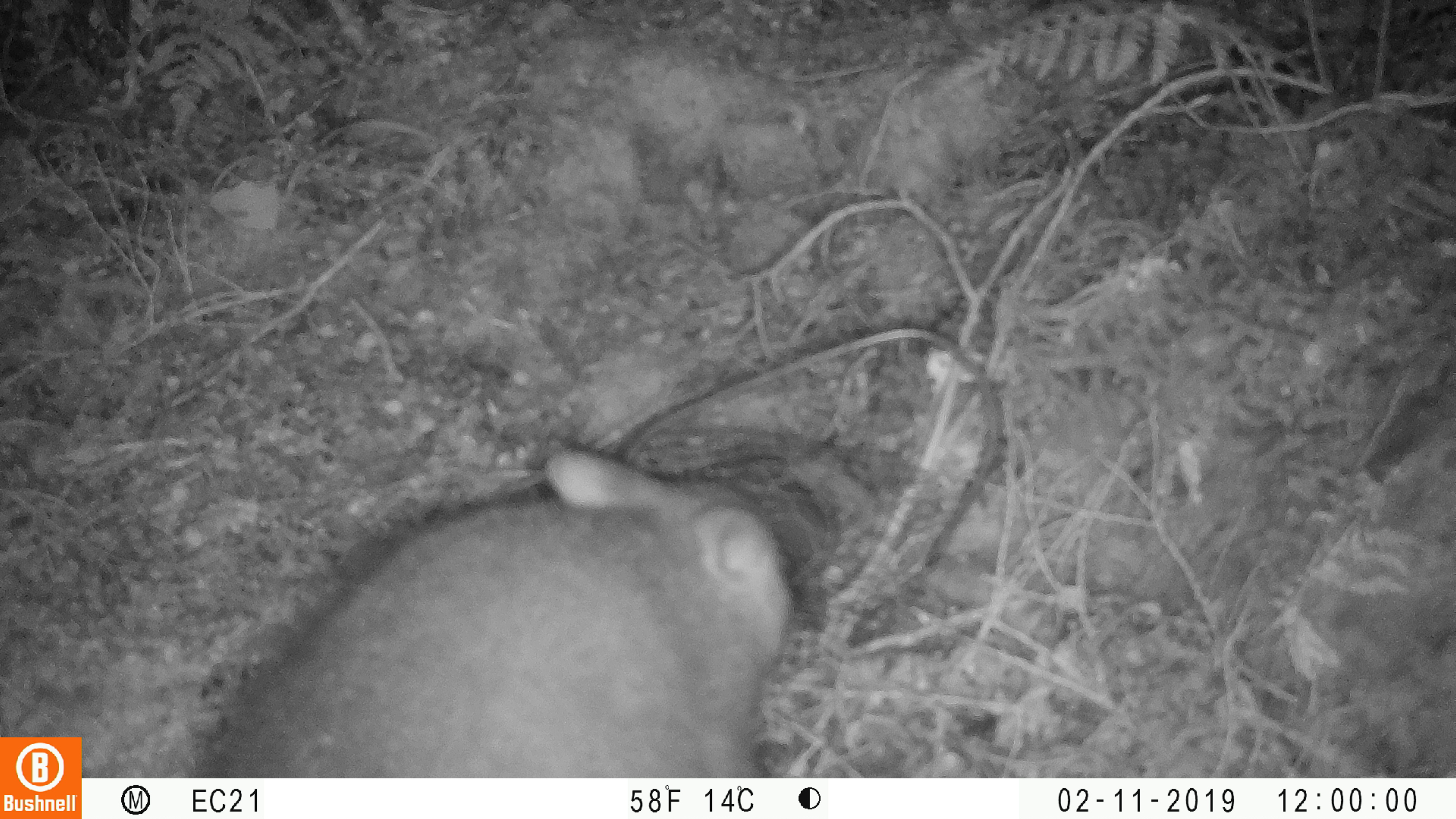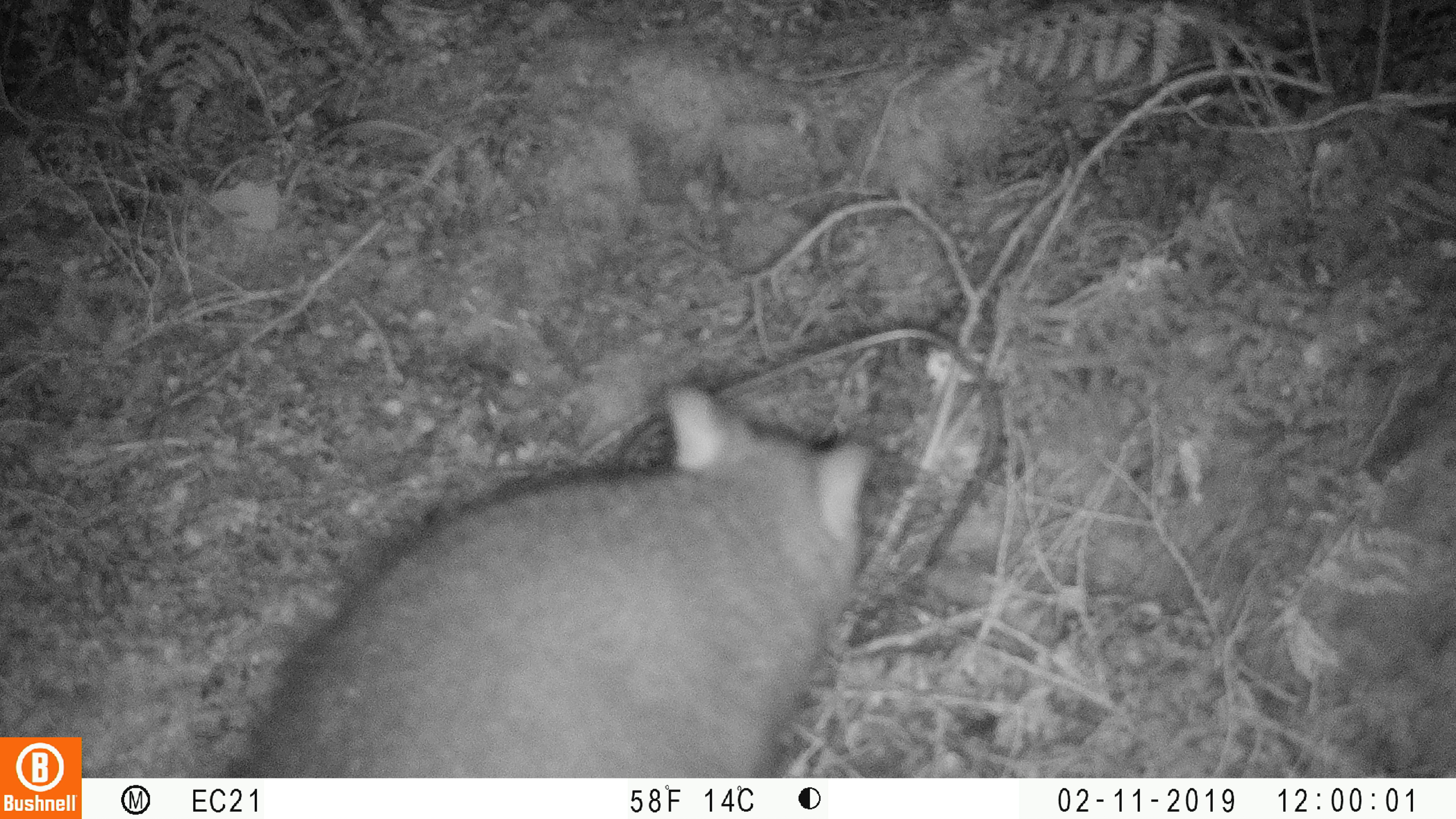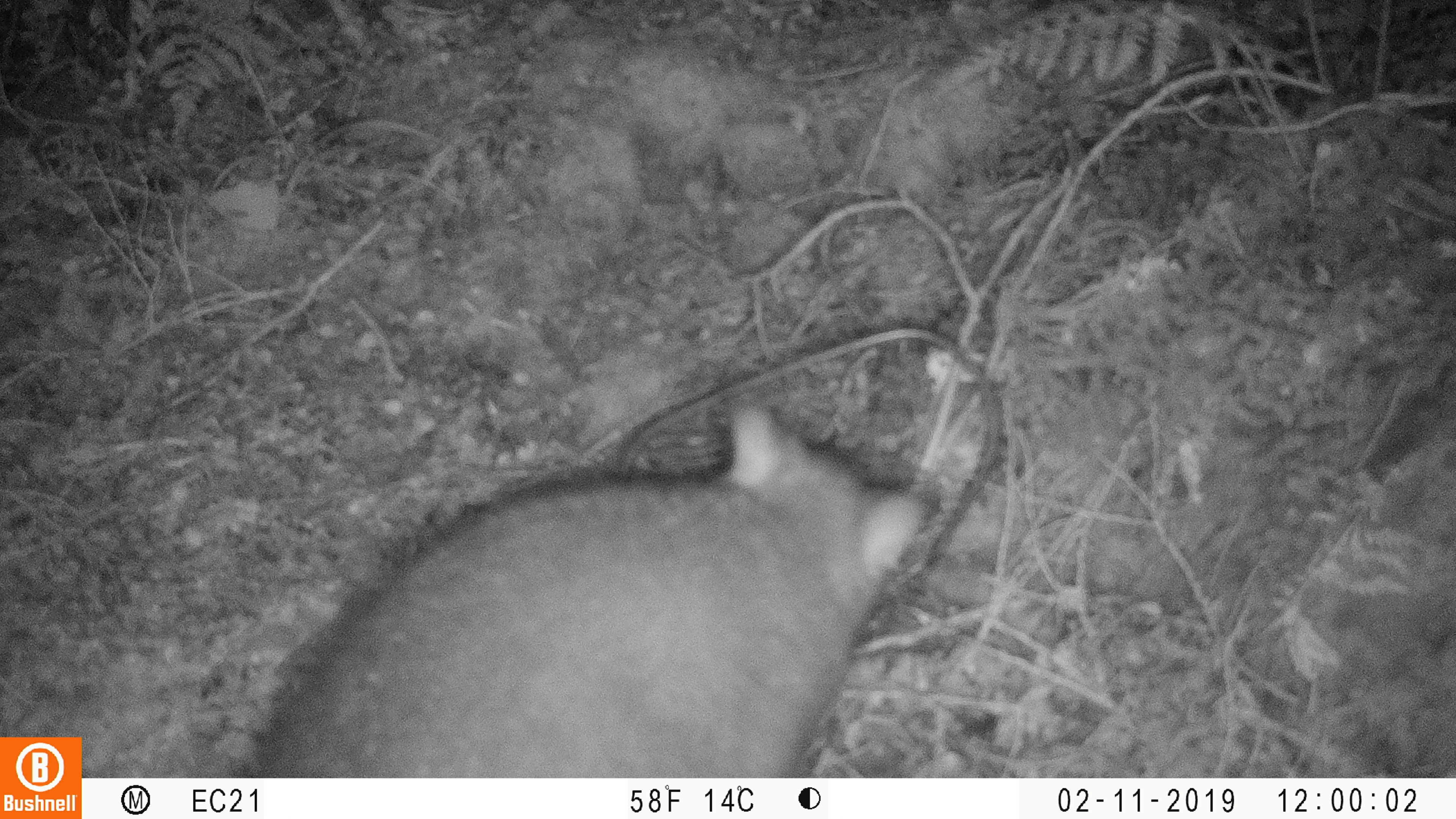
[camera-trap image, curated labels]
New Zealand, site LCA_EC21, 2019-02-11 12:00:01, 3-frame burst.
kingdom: Animalia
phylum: Chordata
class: Mammalia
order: Diprotodontia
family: Phalangeridae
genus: Trichosurus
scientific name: Trichosurus vulpecula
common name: common brushtail possum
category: possum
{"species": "possum (common brushtail possum) (Trichosurus vulpecula)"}